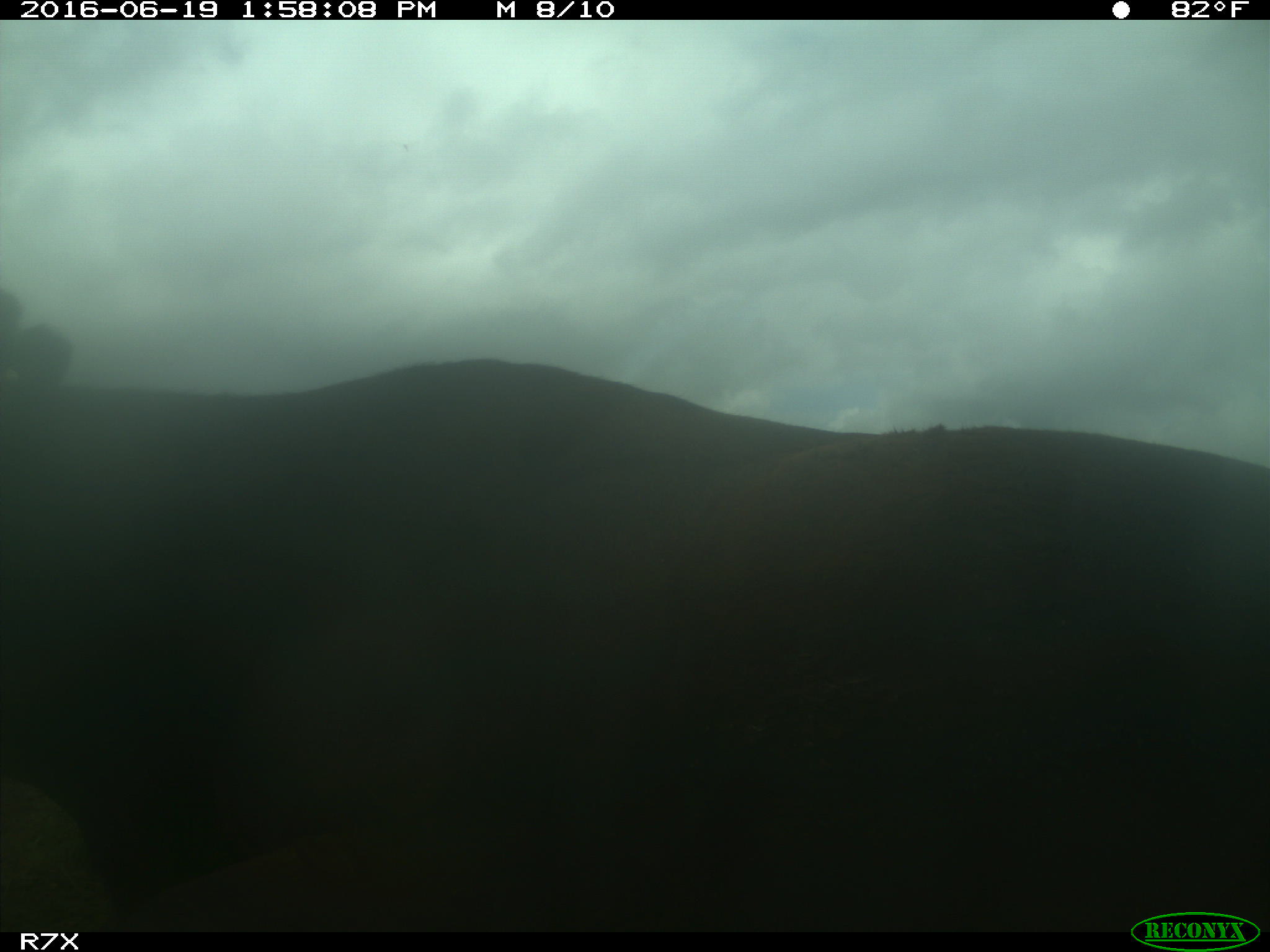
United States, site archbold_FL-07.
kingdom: Animalia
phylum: Chordata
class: Mammalia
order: Artiodactyla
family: Bovidae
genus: Bos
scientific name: Bos taurus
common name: domestic cow